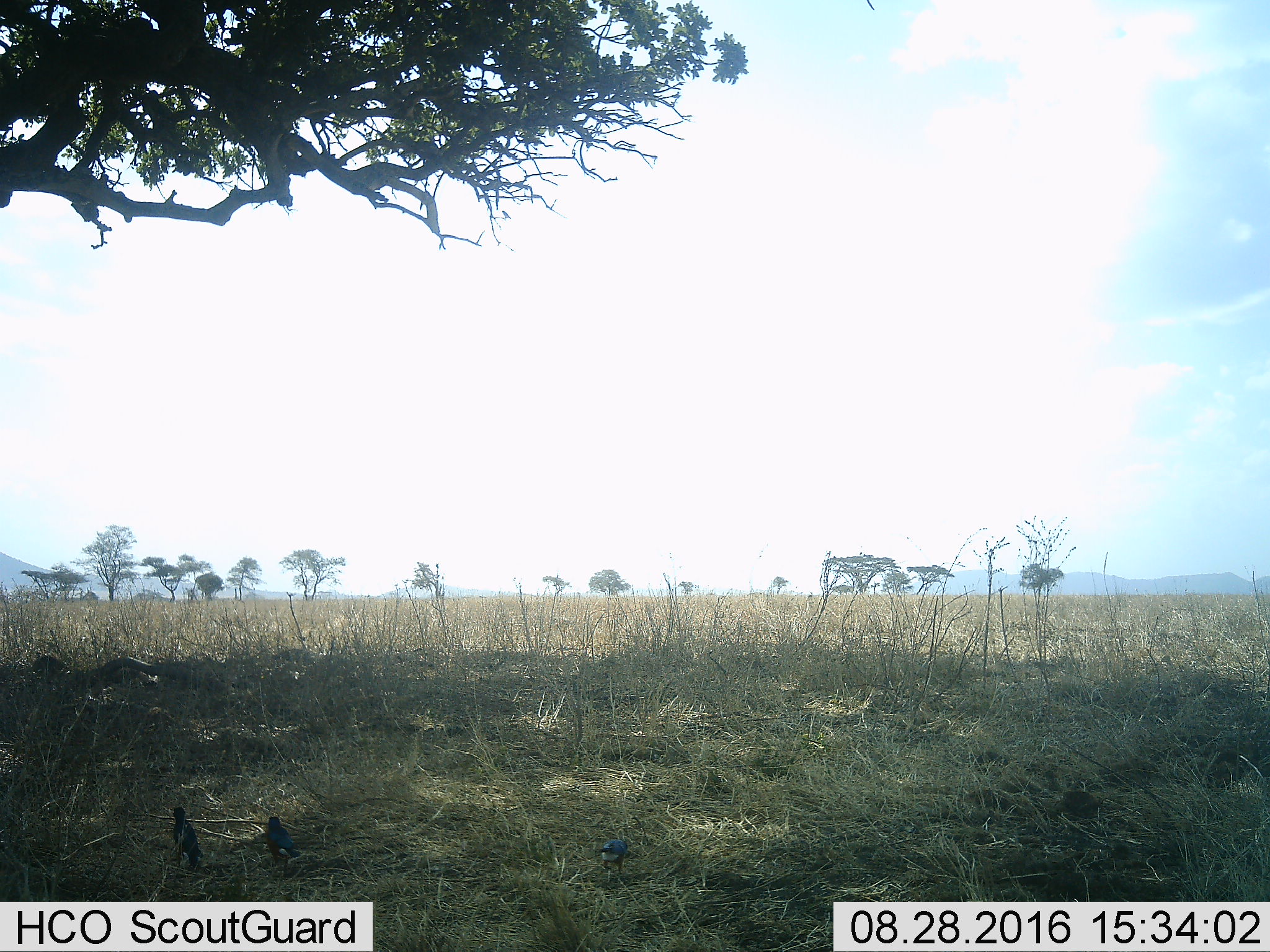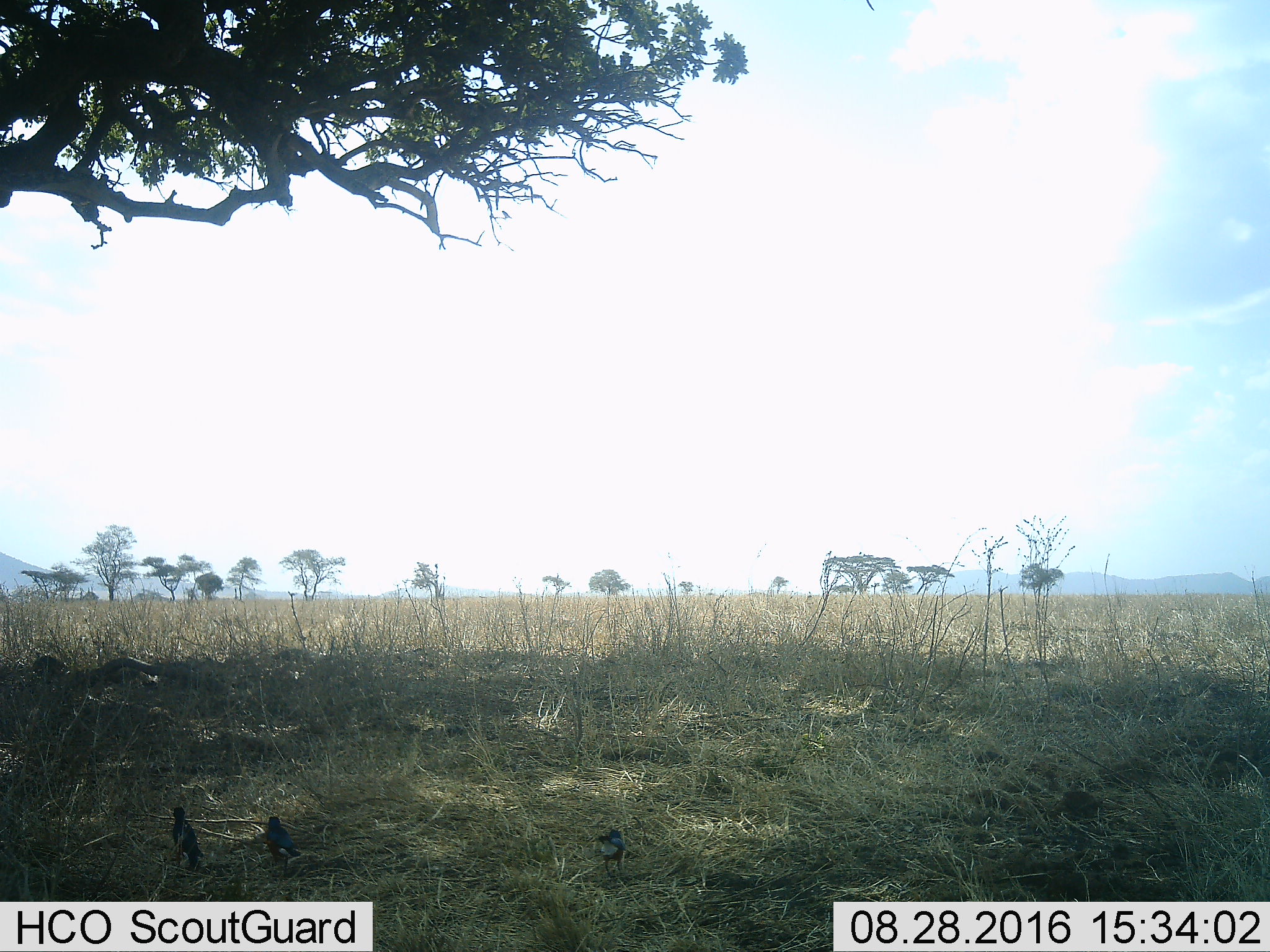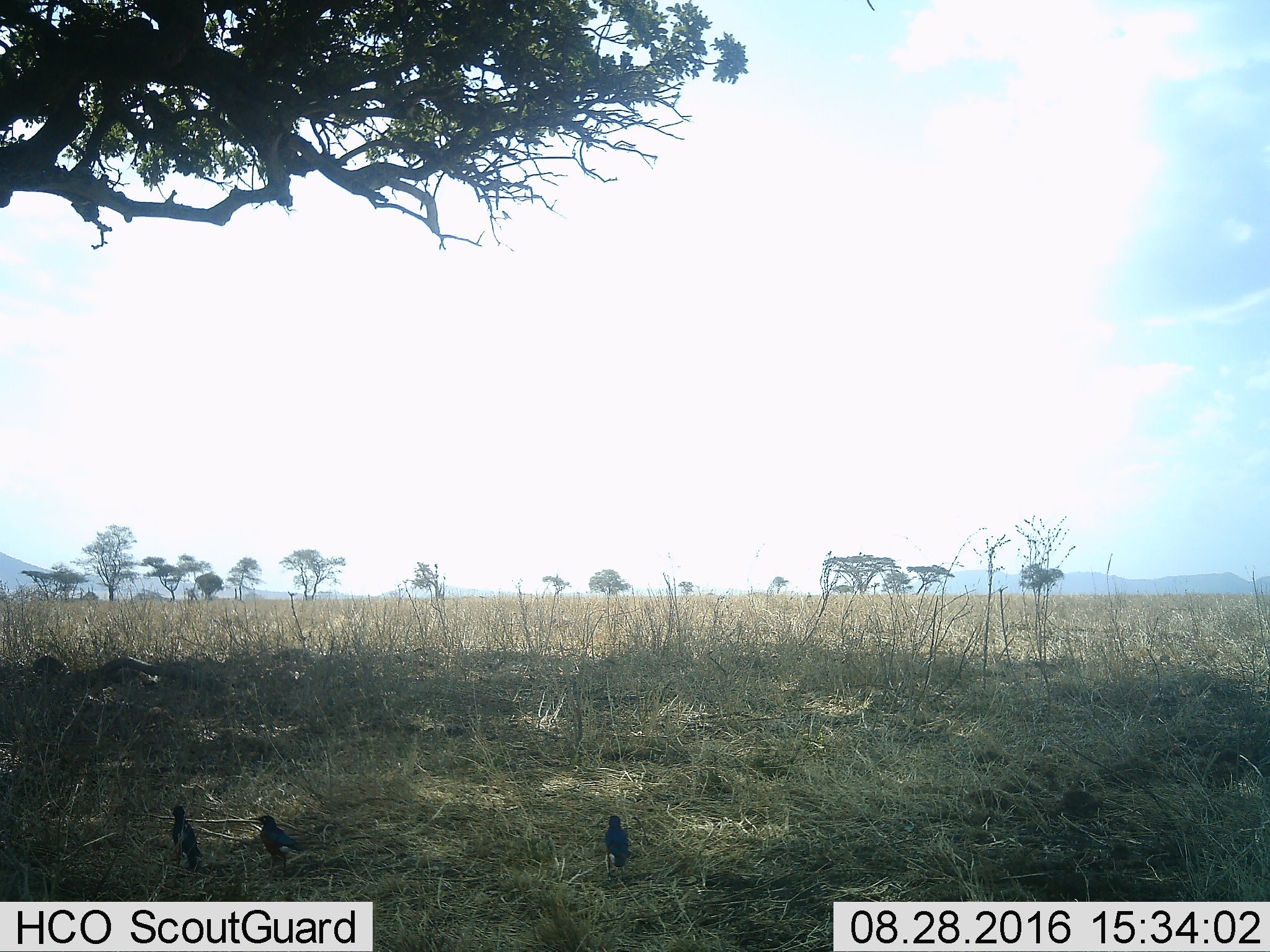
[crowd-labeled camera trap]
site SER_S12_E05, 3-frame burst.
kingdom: Animalia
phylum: Chordata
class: Aves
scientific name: Aves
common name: bird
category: birdother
Birdother (bird) (Aves), count 3. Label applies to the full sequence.